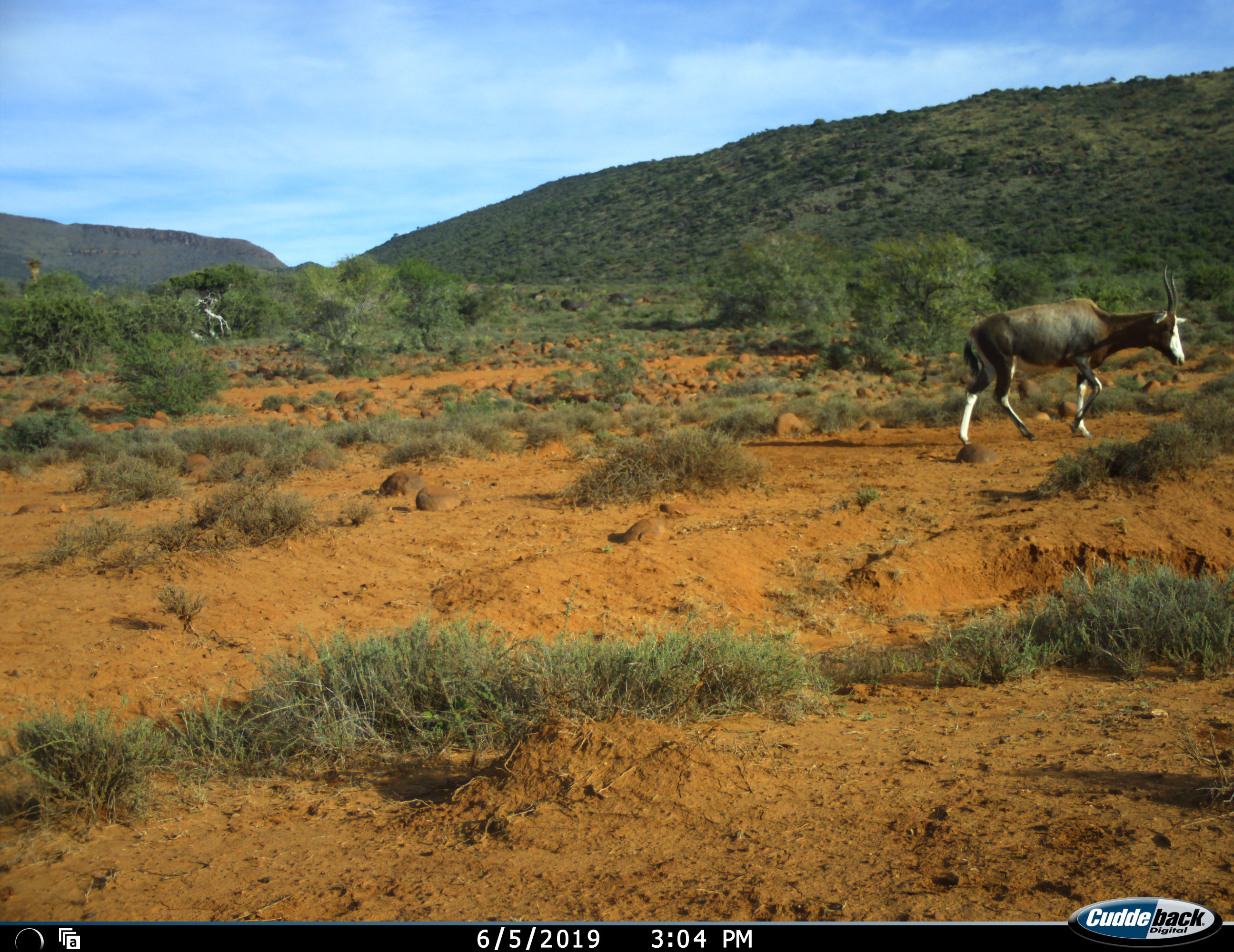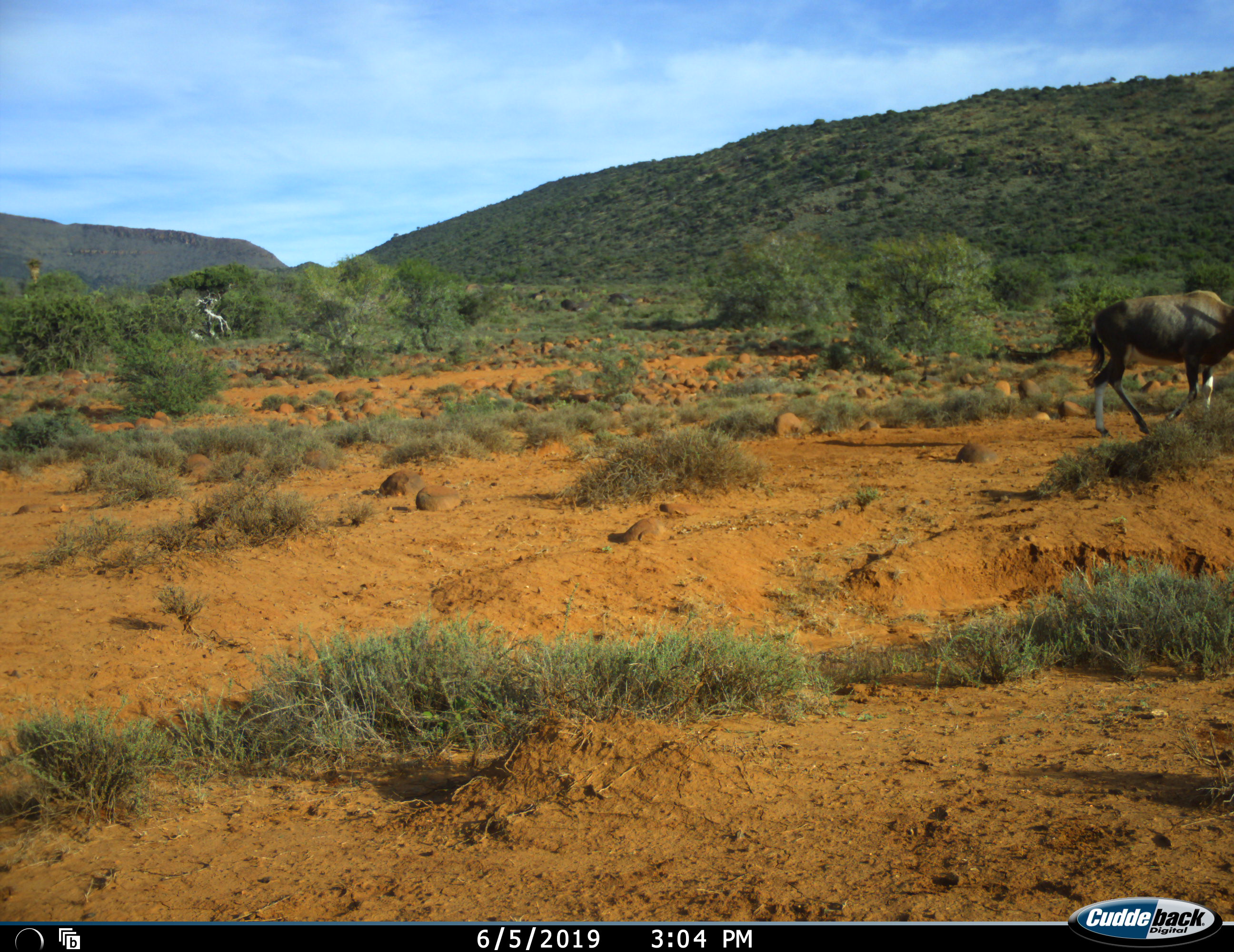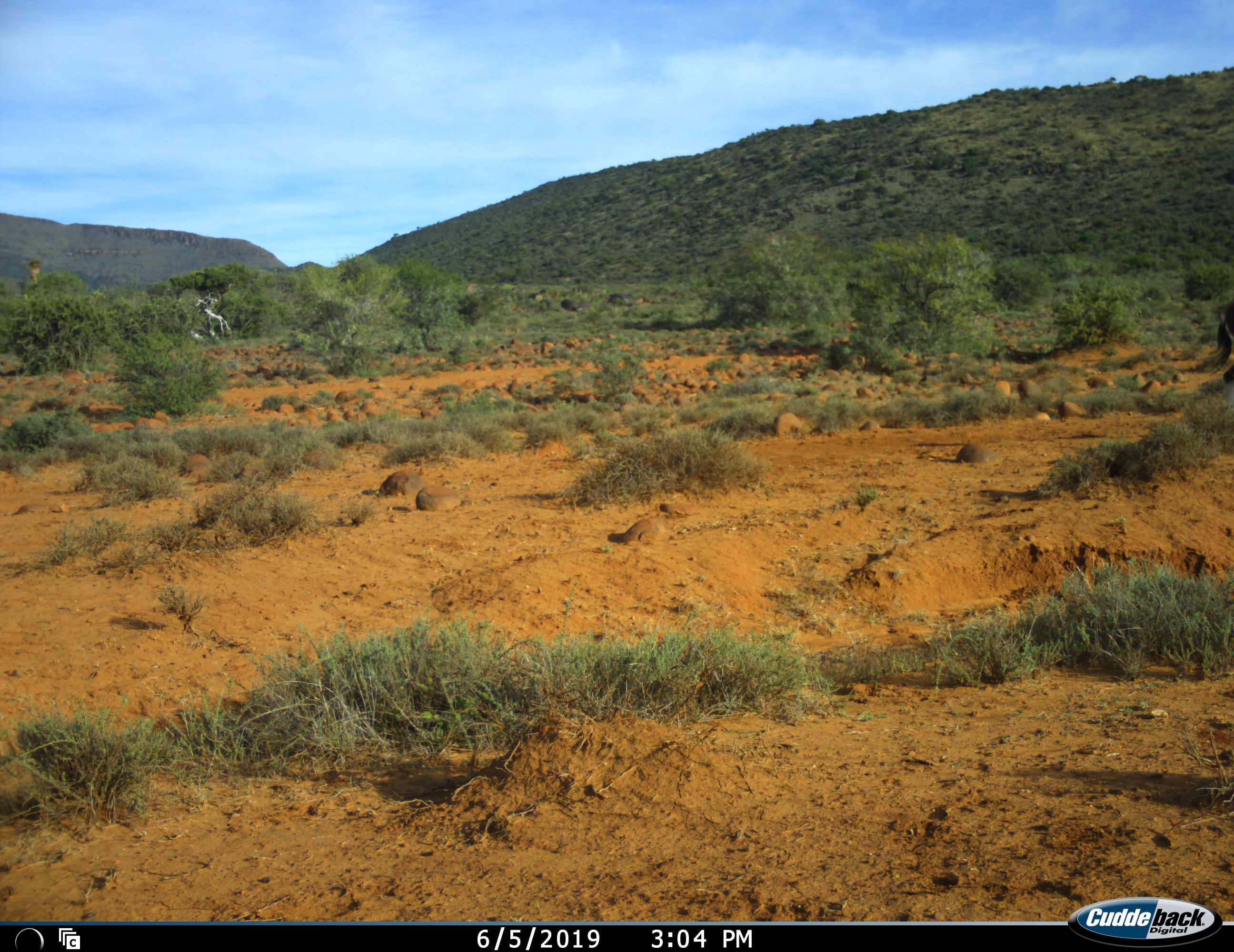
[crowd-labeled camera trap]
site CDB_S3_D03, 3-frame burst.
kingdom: Animalia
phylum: Chordata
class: Mammalia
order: Artiodactyla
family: Bovidae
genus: Damaliscus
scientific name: Damaliscus pygargus phillipsi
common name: blesbok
Blesbok (Damaliscus pygargus phillipsi), count 1. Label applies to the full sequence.